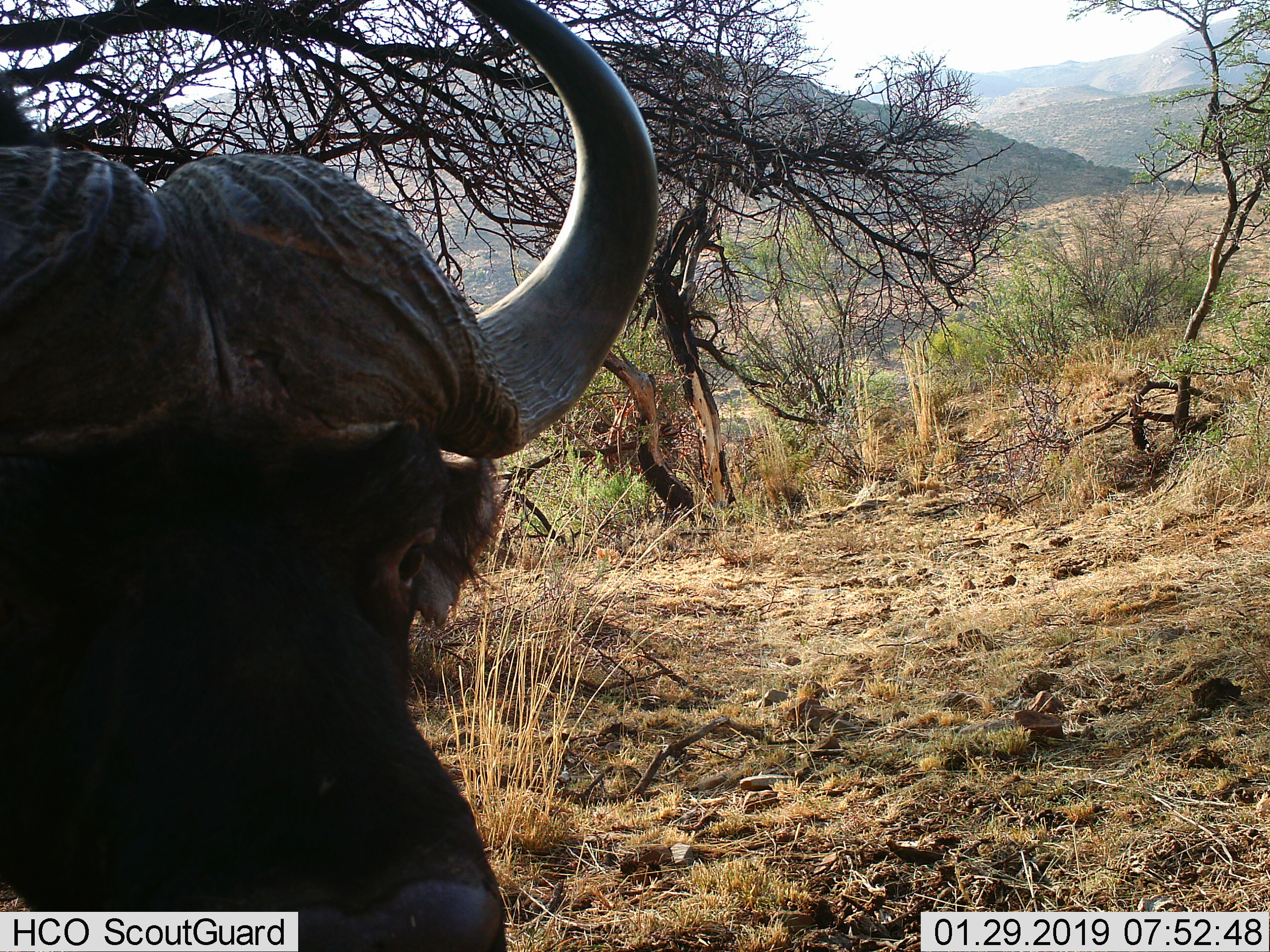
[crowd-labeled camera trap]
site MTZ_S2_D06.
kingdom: Animalia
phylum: Chordata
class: Mammalia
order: Artiodactyla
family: Bovidae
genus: Syncerus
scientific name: Syncerus caffer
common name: african buffalo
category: buffalo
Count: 1.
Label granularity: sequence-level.